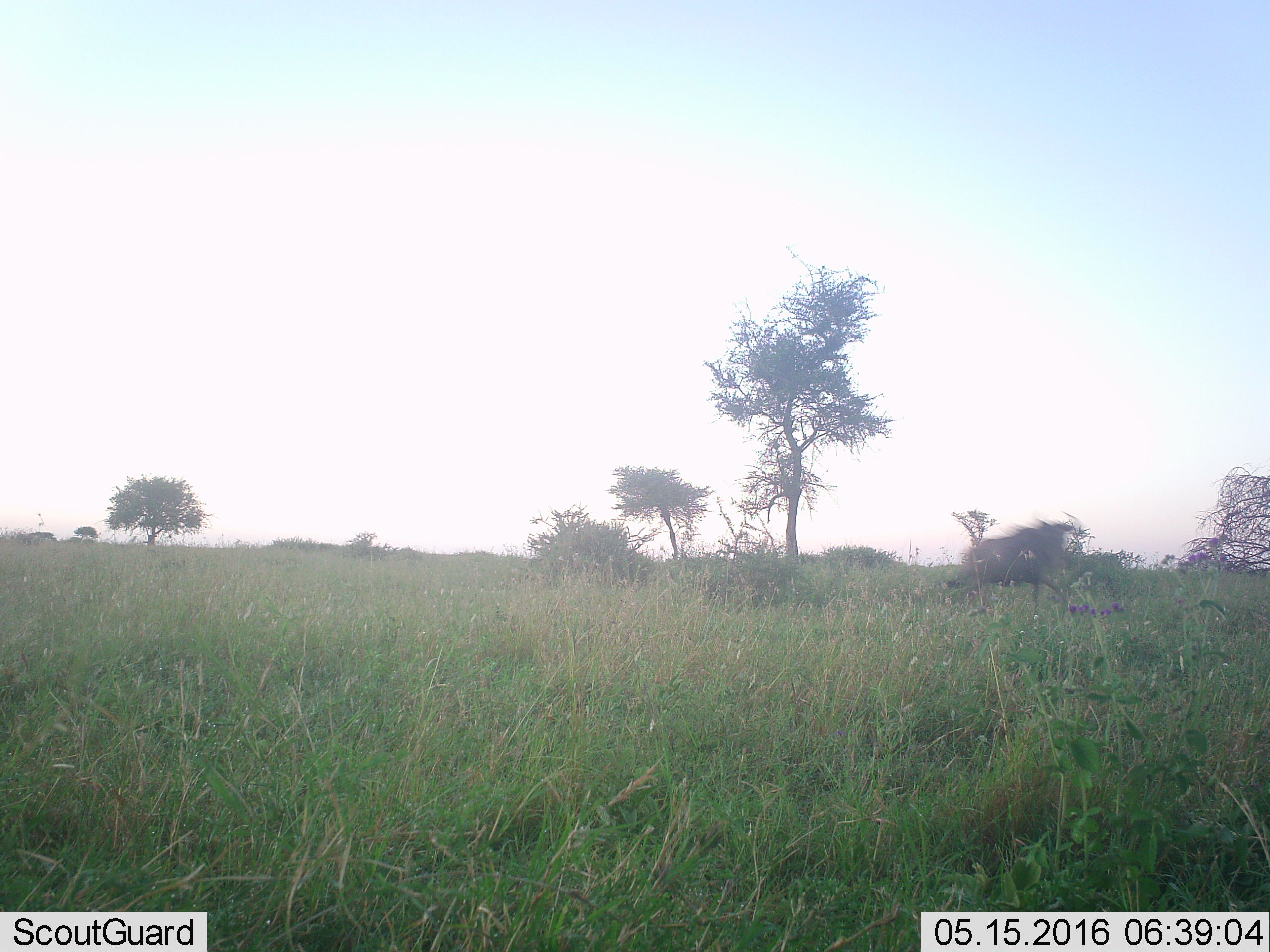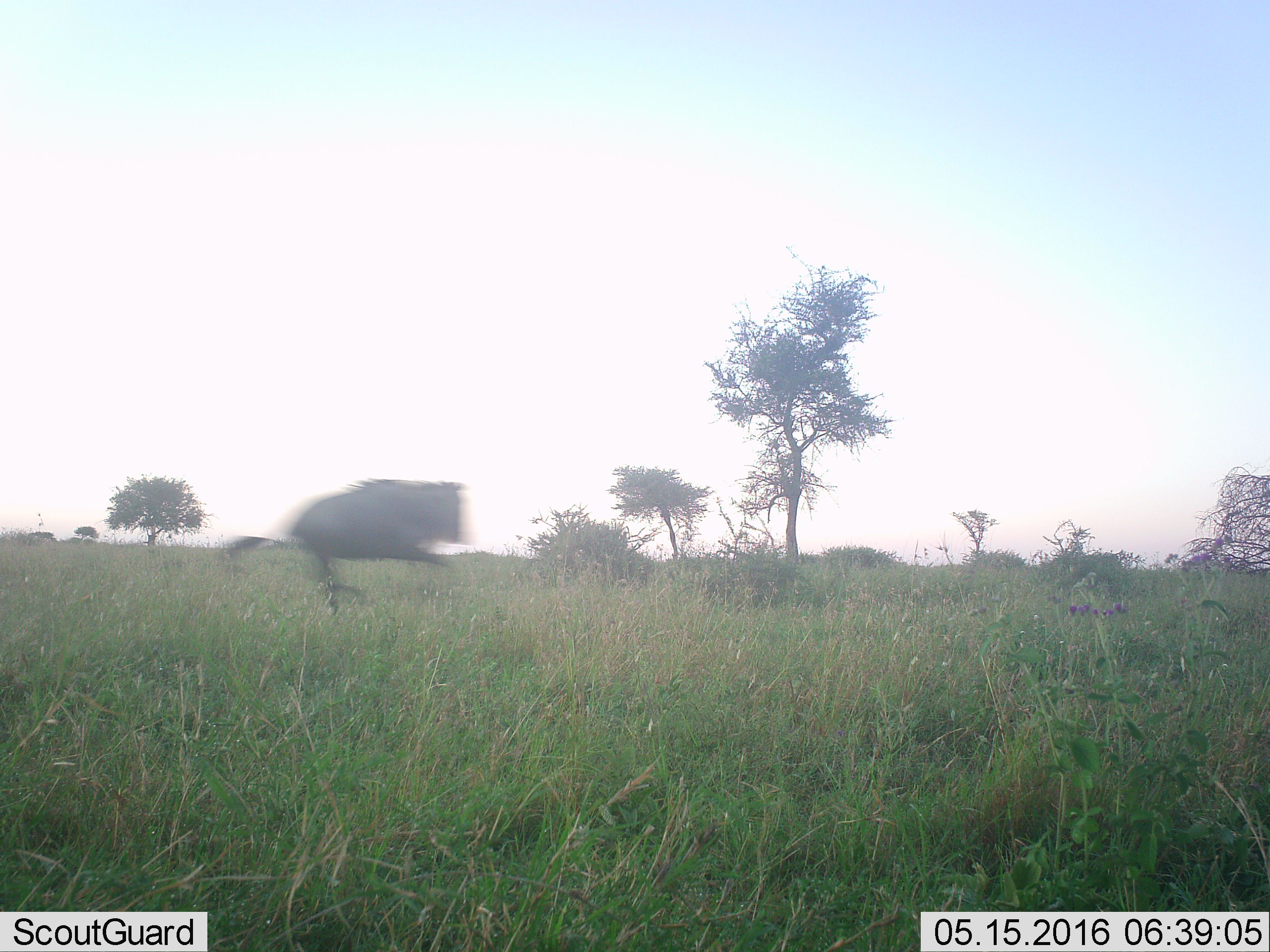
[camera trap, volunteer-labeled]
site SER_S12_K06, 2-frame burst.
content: unidentified animal